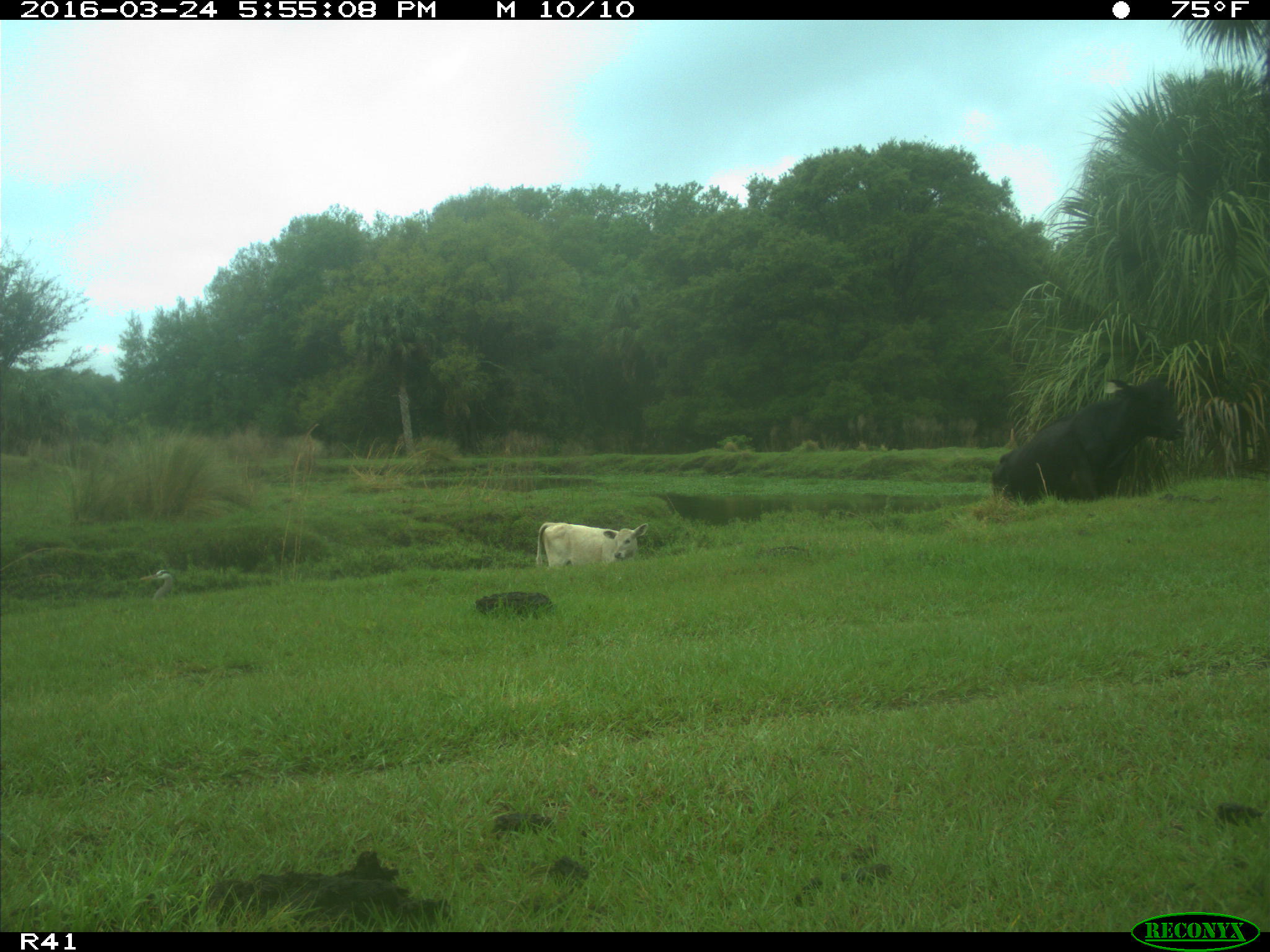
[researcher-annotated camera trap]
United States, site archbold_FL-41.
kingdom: Animalia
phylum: Chordata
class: Mammalia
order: Artiodactyla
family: Bovidae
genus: Bos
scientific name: Bos taurus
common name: domestic cow